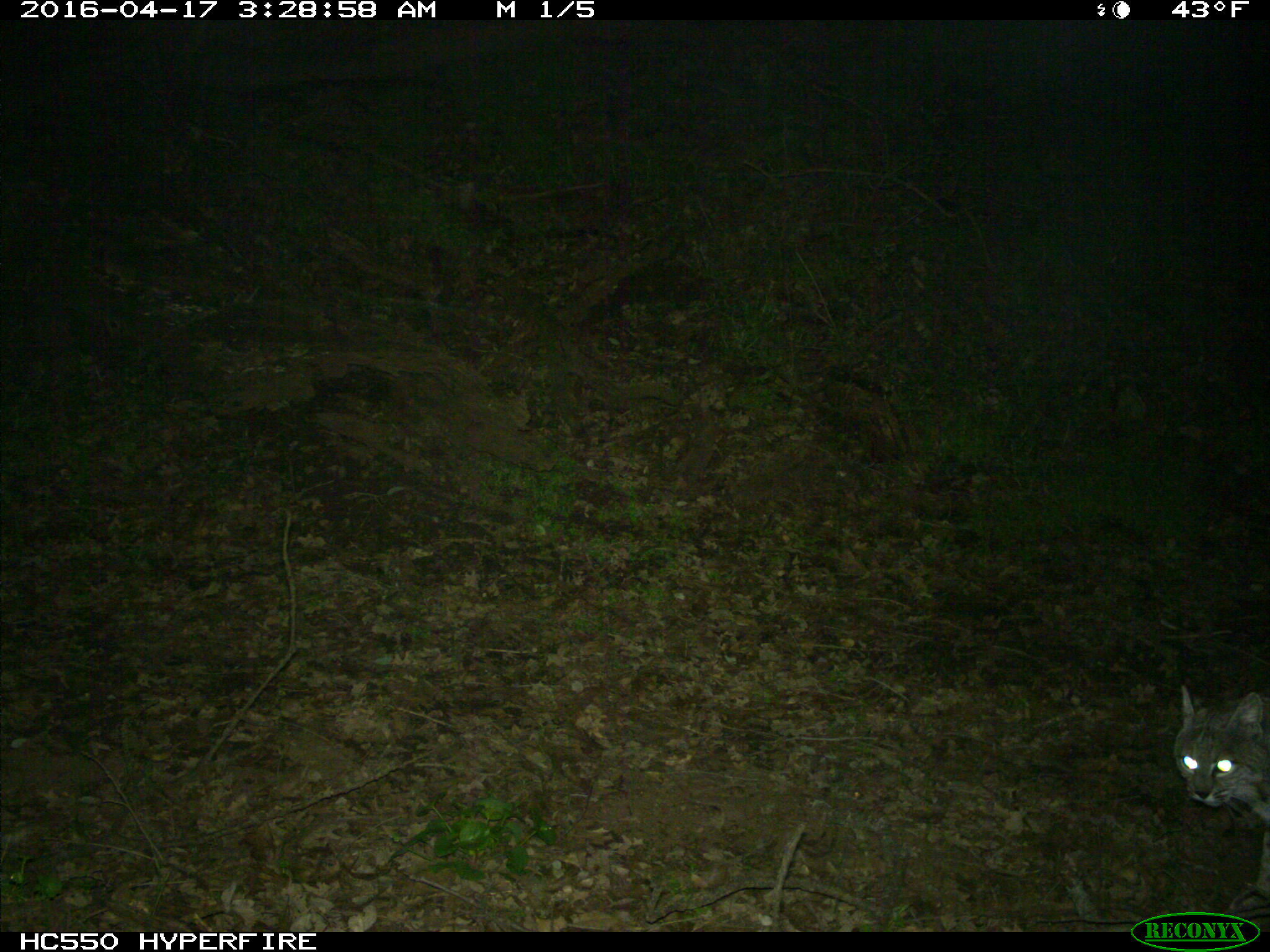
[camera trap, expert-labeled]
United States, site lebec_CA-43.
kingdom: Animalia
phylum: Chordata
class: Mammalia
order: Carnivora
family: Felidae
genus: Lynx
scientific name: Lynx rufus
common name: bobcat